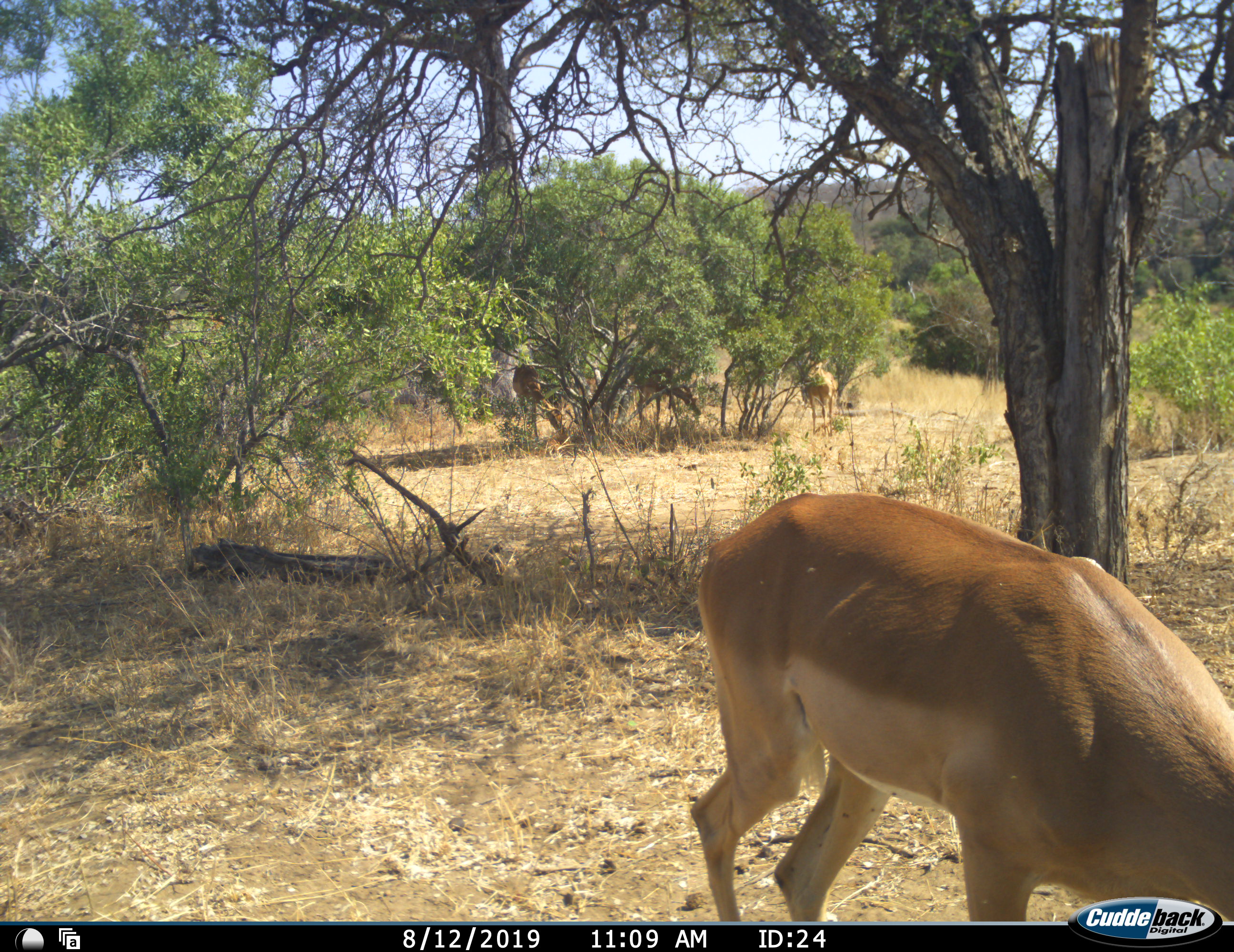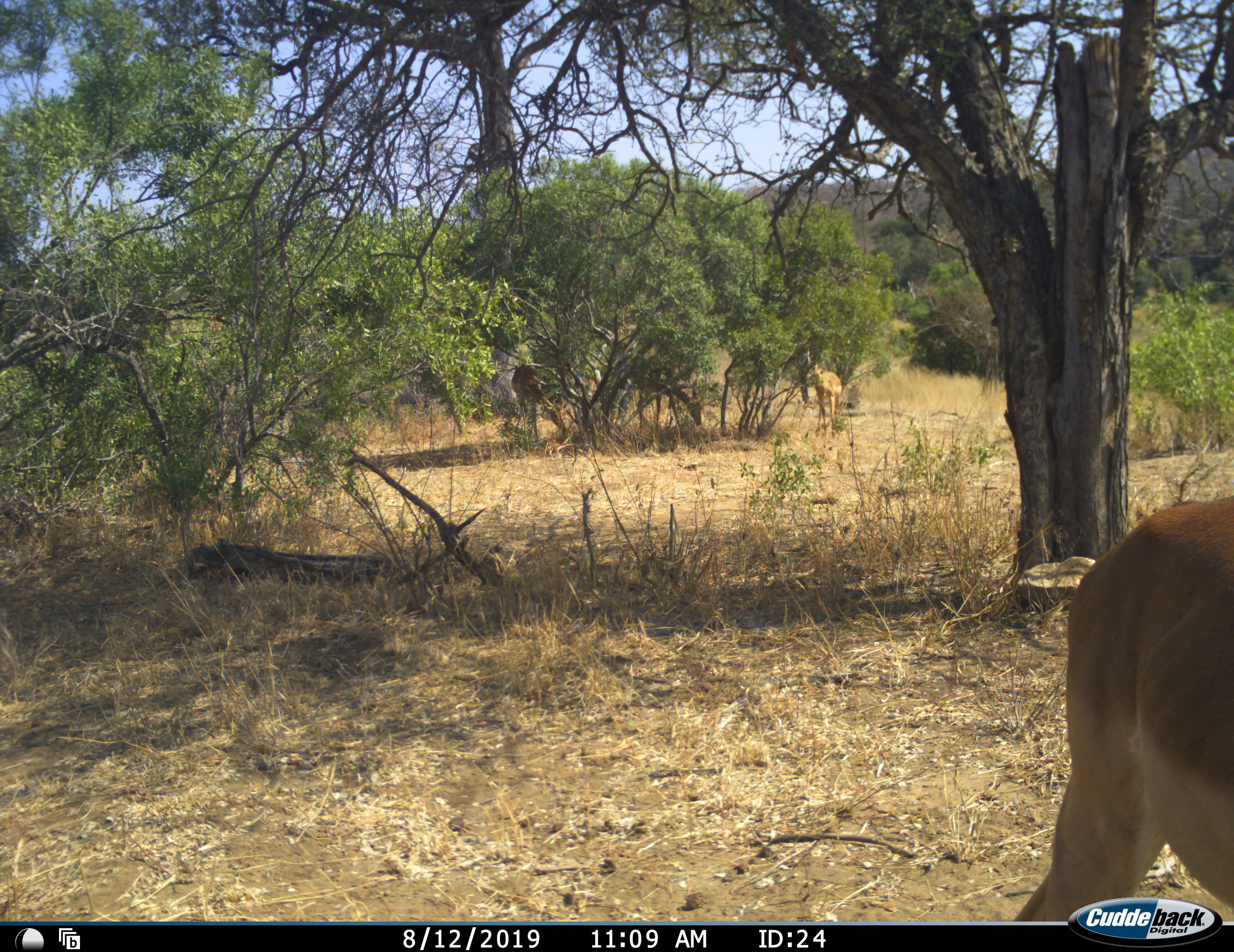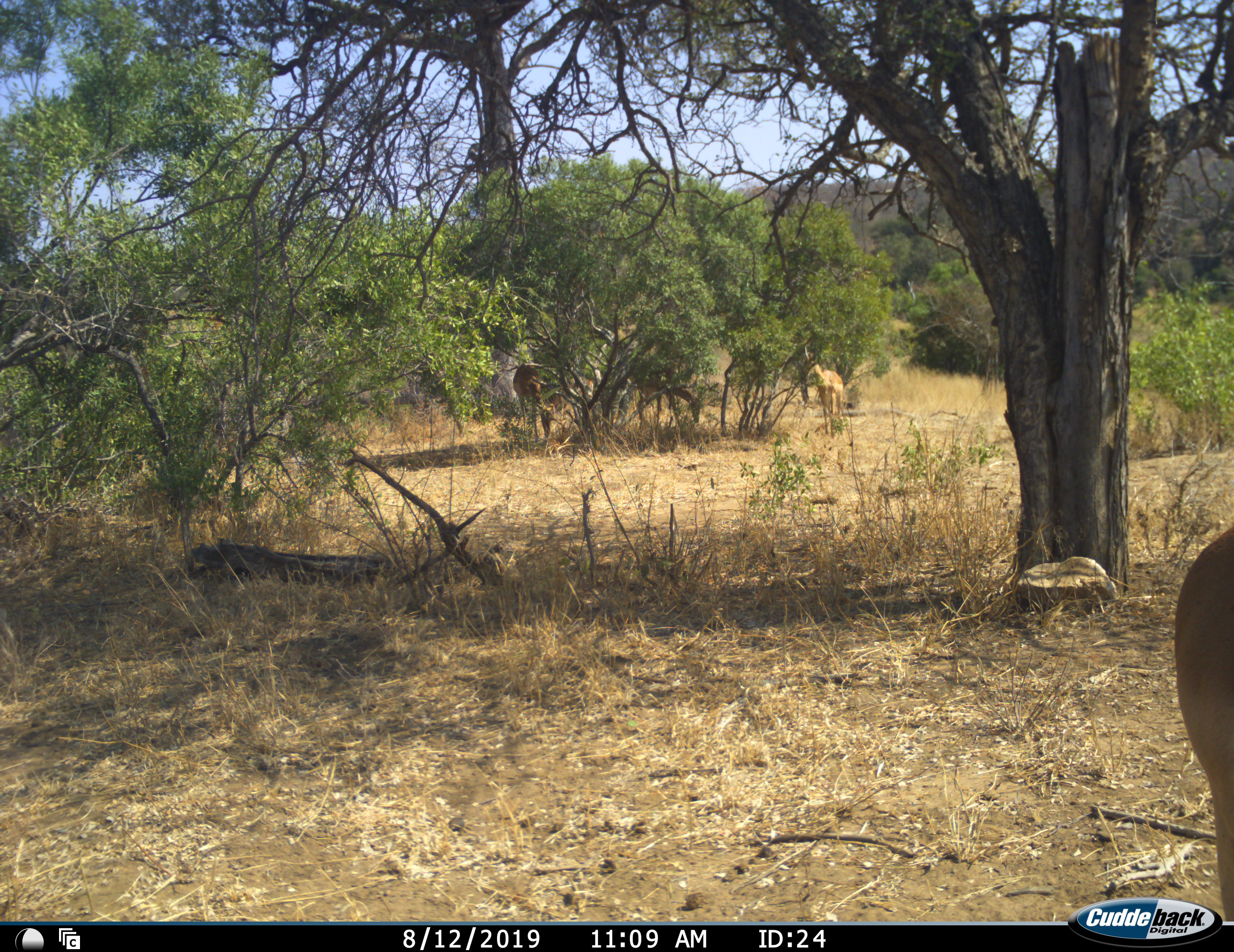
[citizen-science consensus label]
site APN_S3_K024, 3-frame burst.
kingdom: Animalia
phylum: Chordata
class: Mammalia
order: Artiodactyla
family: Bovidae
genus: Aepyceros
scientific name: Aepyceros melampus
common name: impala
Impala (Aepyceros melampus), count 4. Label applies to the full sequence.